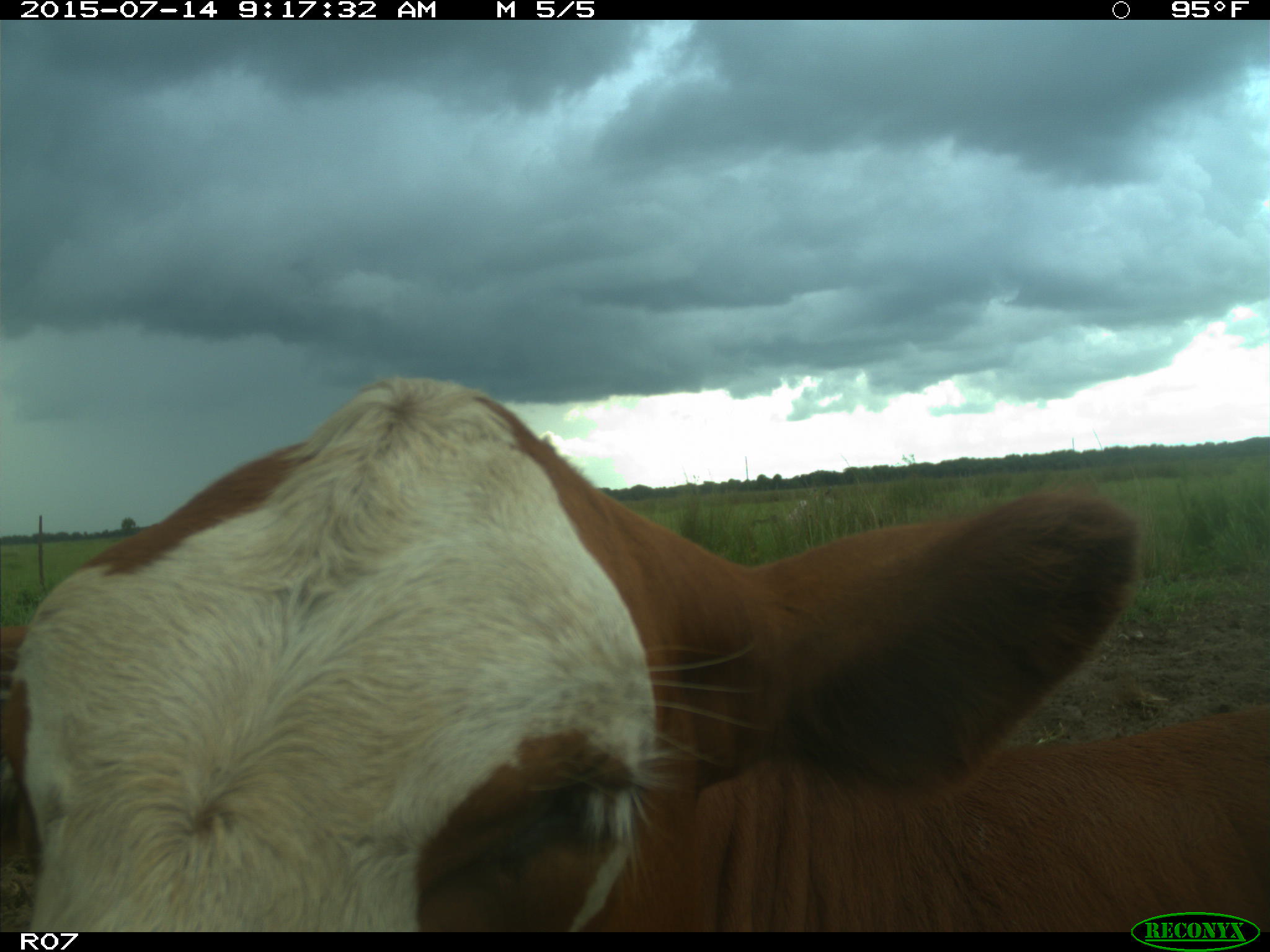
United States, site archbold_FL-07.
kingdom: Animalia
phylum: Chordata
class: Mammalia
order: Artiodactyla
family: Bovidae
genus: Bos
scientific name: Bos taurus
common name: domestic cow